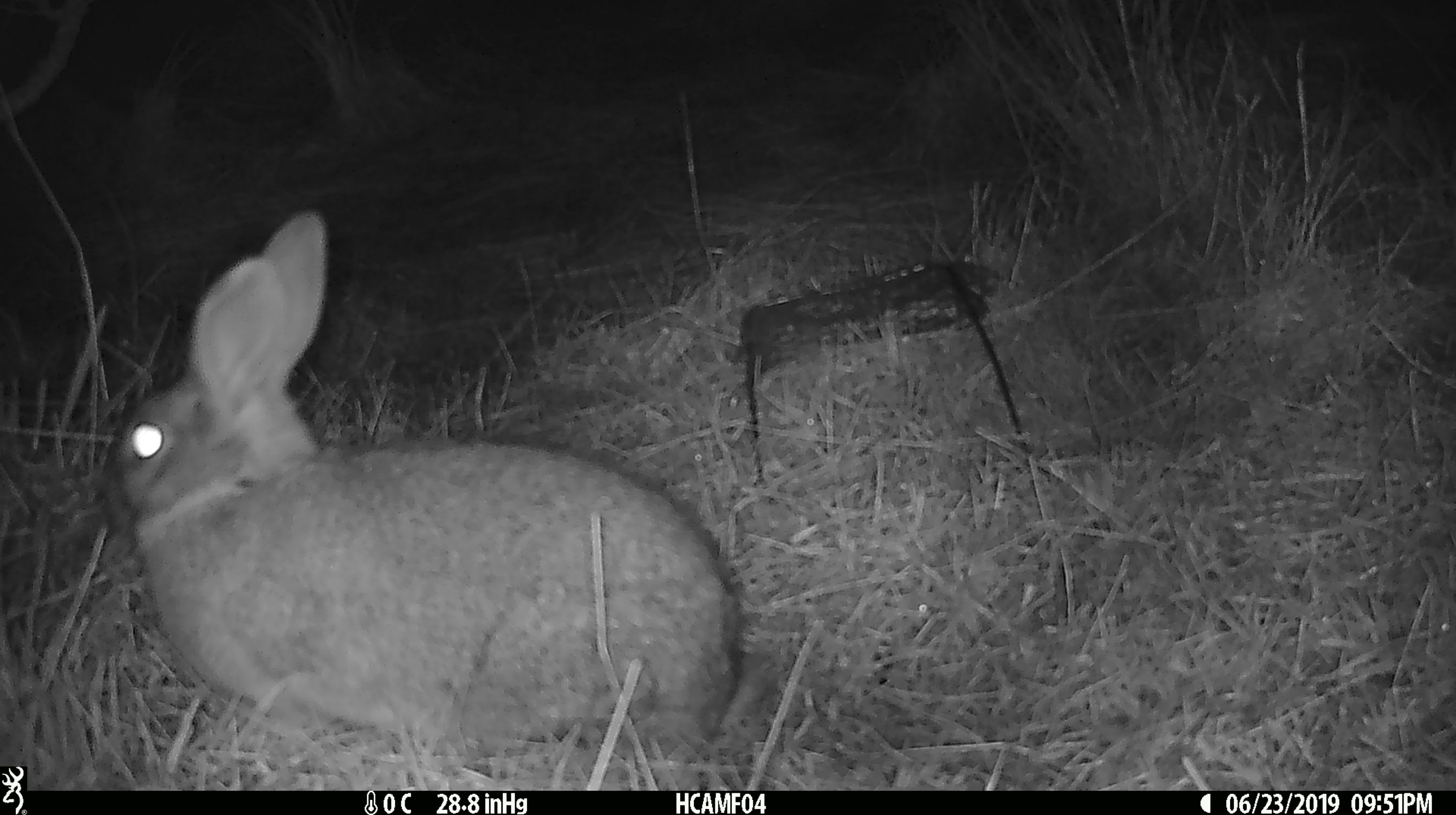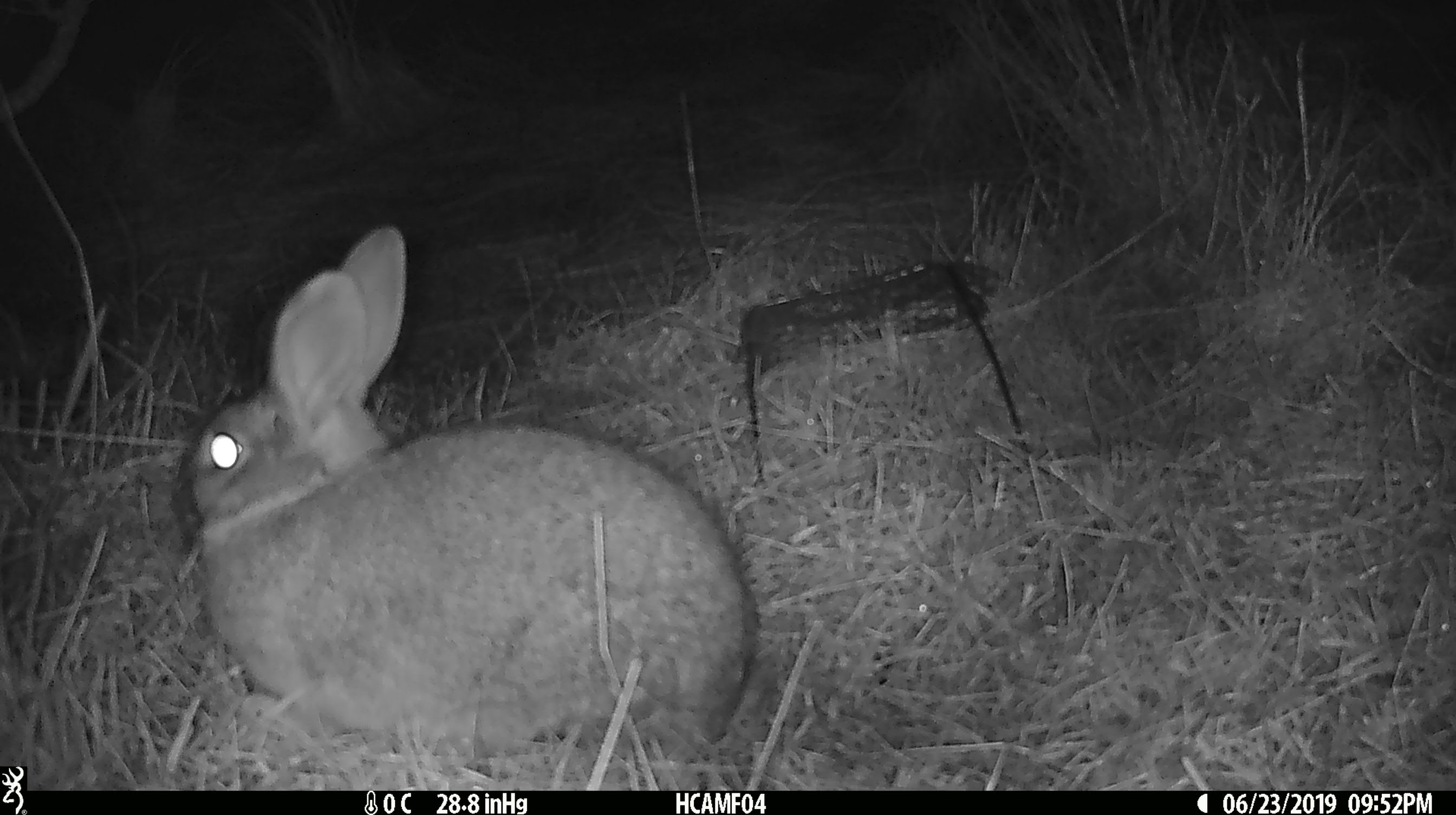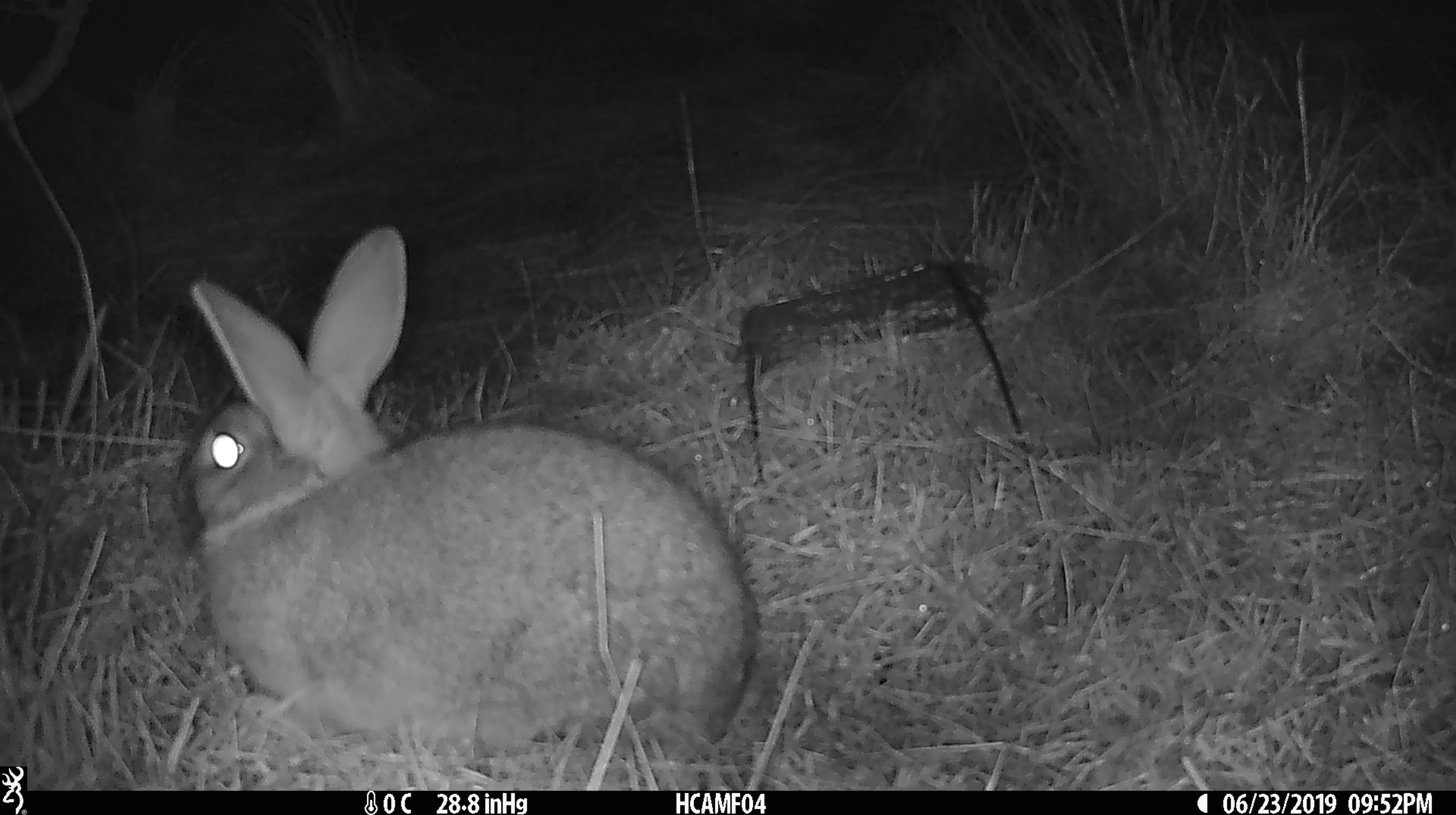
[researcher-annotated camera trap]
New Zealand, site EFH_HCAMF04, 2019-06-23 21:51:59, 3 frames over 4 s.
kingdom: Animalia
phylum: Chordata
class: Mammalia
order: Lagomorpha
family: Leporidae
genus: Lepus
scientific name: Lepus europaeus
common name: brown hare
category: hare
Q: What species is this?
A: Hare (brown hare) (Lepus europaeus).